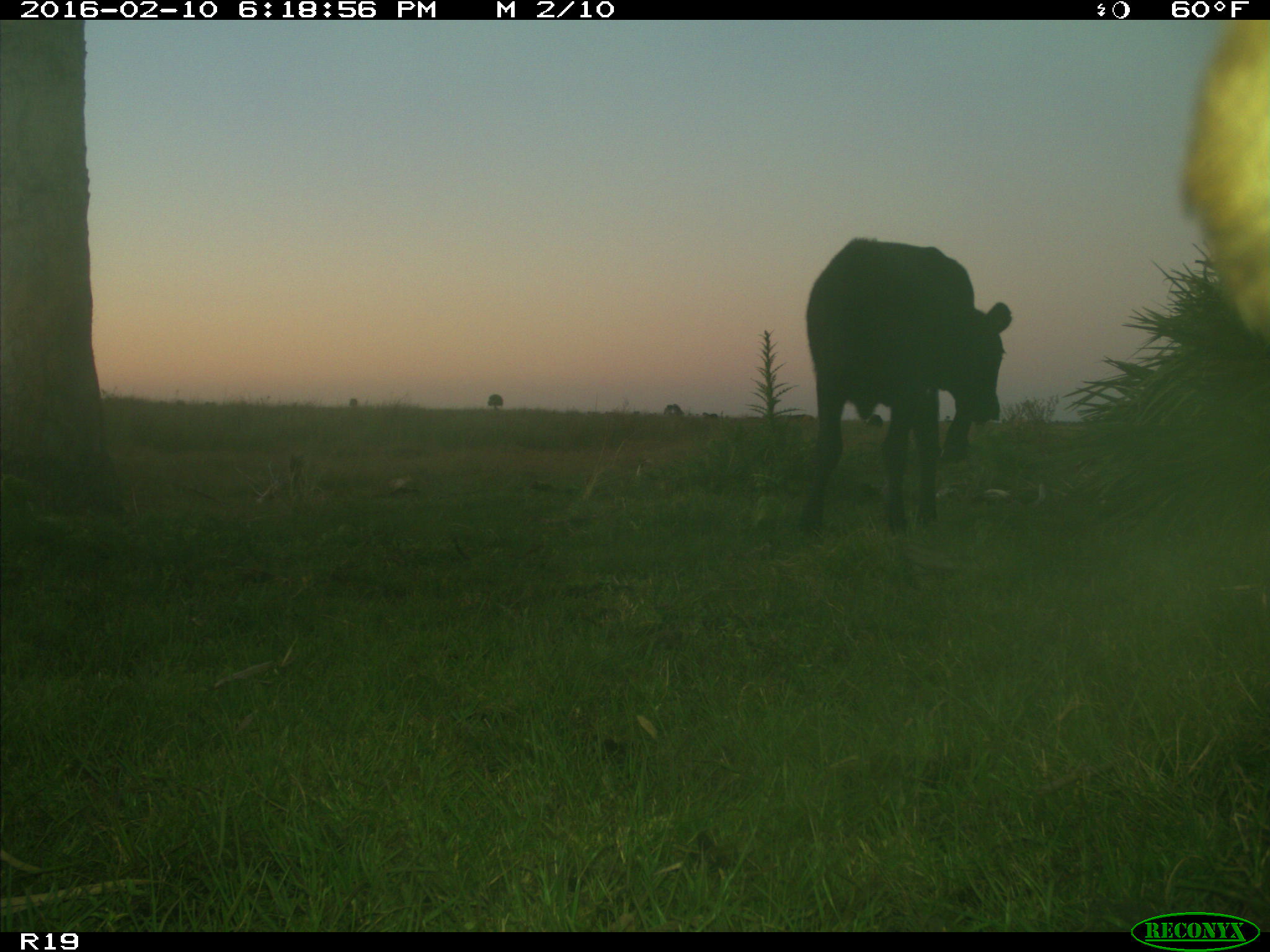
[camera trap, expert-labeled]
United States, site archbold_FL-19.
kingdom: Animalia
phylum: Chordata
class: Mammalia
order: Artiodactyla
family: Bovidae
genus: Bos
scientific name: Bos taurus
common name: domestic cow